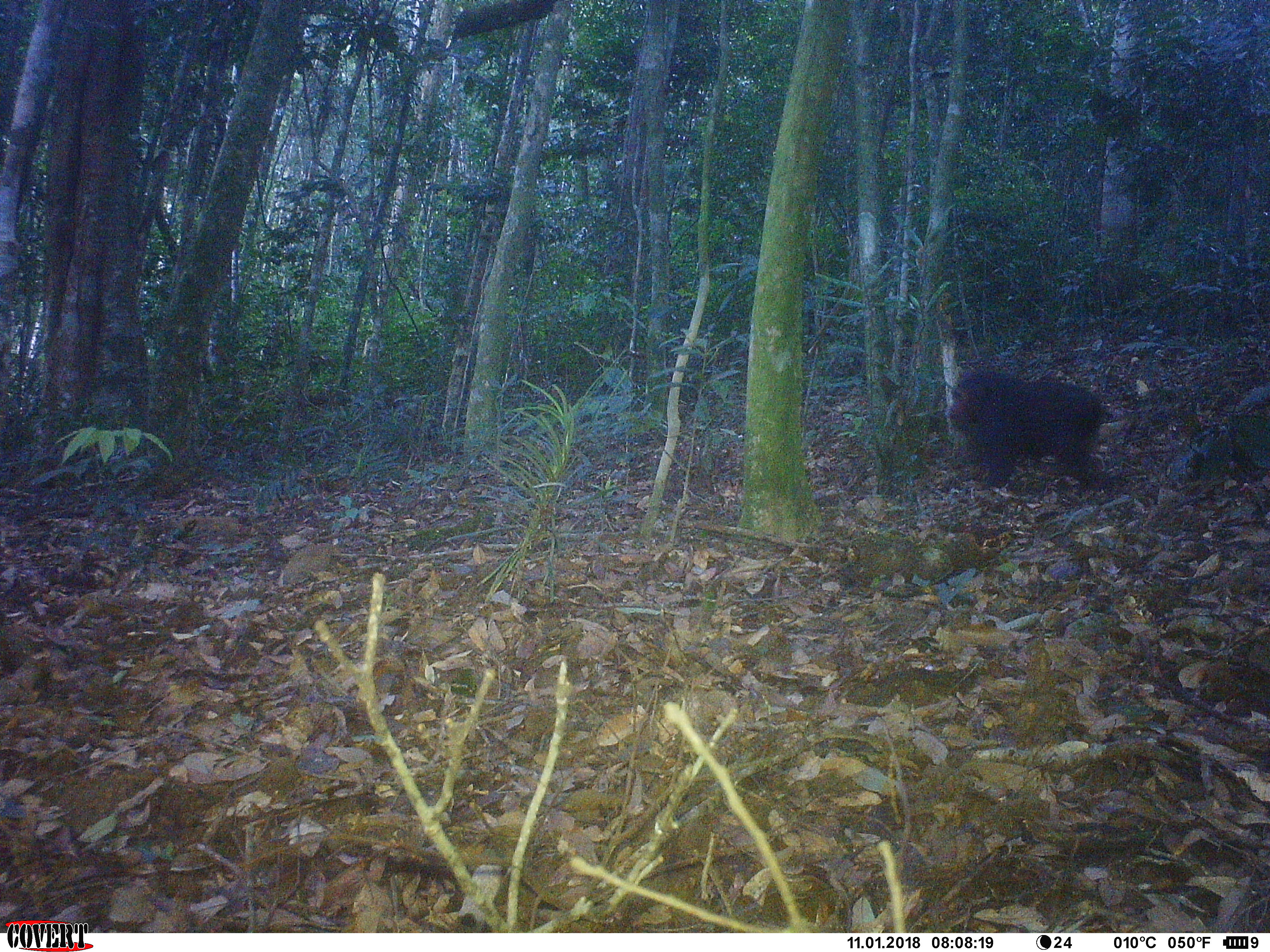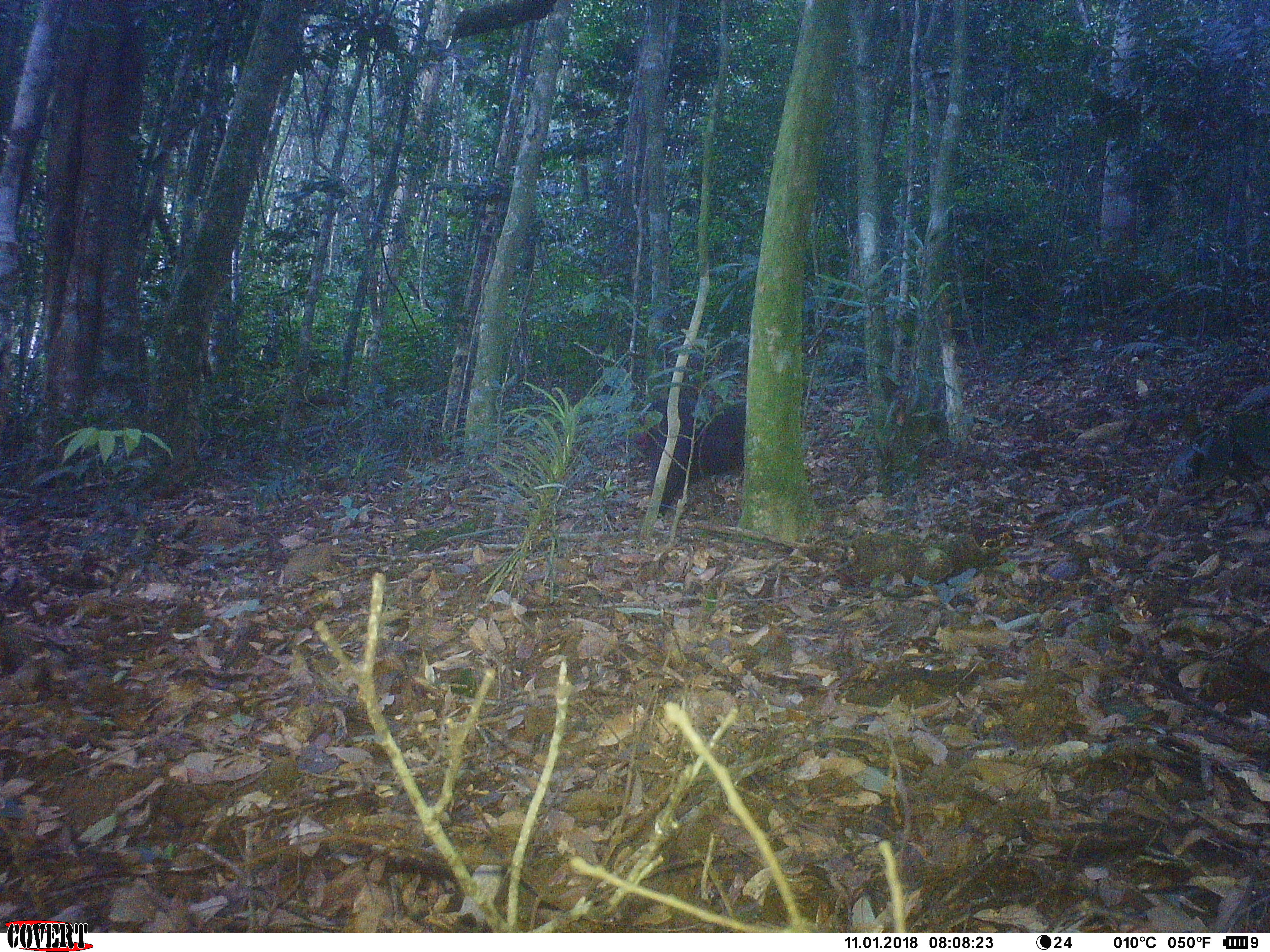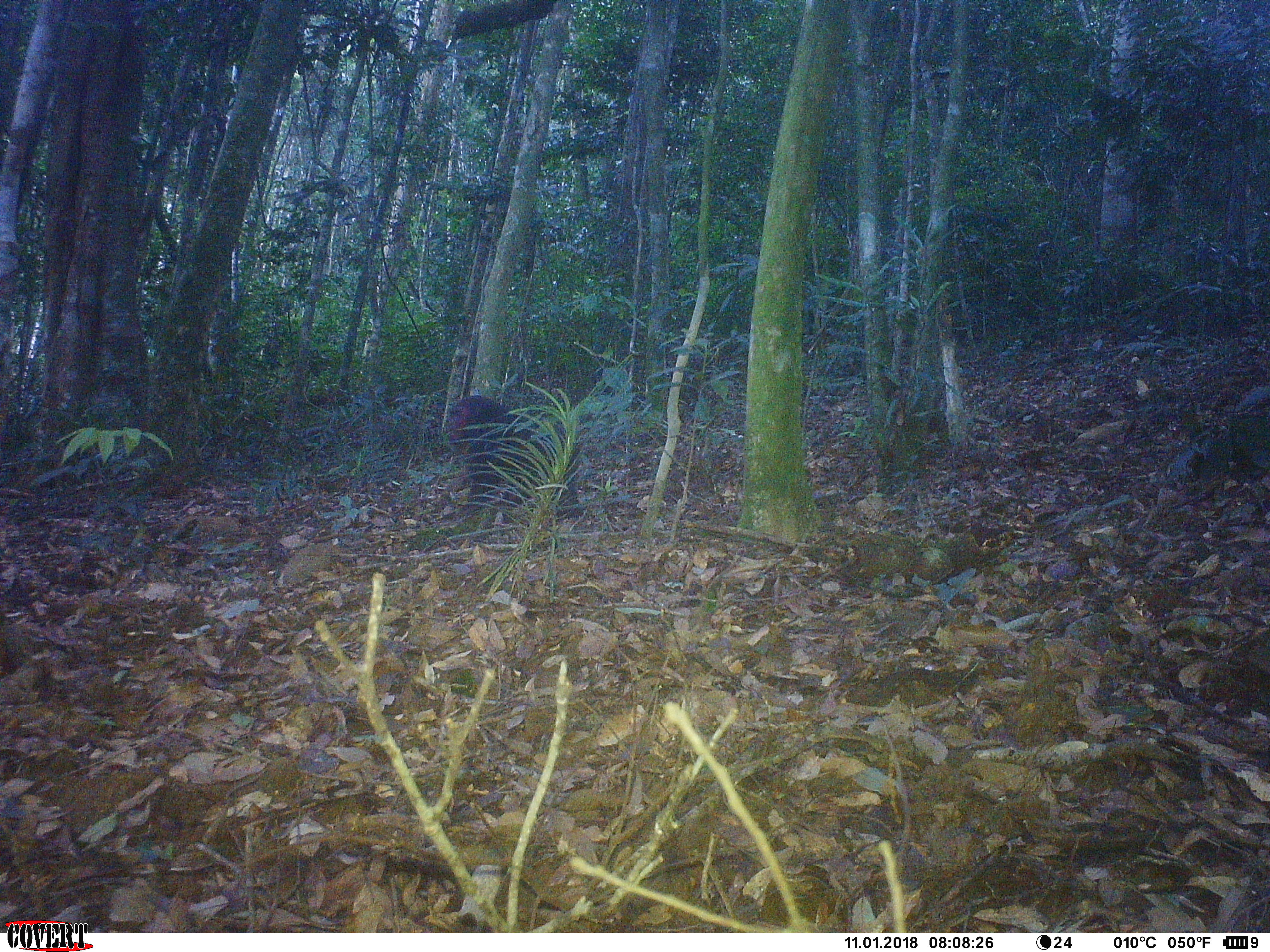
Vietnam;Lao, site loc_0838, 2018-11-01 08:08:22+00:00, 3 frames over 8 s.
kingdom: Animalia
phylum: Chordata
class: Mammalia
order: Primates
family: Cercopithecidae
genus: Macaca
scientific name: Macaca arctoides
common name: stump-tailed macaque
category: stump tailed macaque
Stump tailed macaque (stump-tailed macaque) (Macaca arctoides). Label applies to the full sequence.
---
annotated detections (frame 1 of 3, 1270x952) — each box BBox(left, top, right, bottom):
stump tailed macaque: BBox(946, 368, 1110, 489)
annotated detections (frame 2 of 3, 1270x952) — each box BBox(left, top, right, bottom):
stump tailed macaque: BBox(635, 398, 747, 517)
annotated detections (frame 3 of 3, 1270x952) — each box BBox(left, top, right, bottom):
stump tailed macaque: BBox(447, 394, 583, 522)